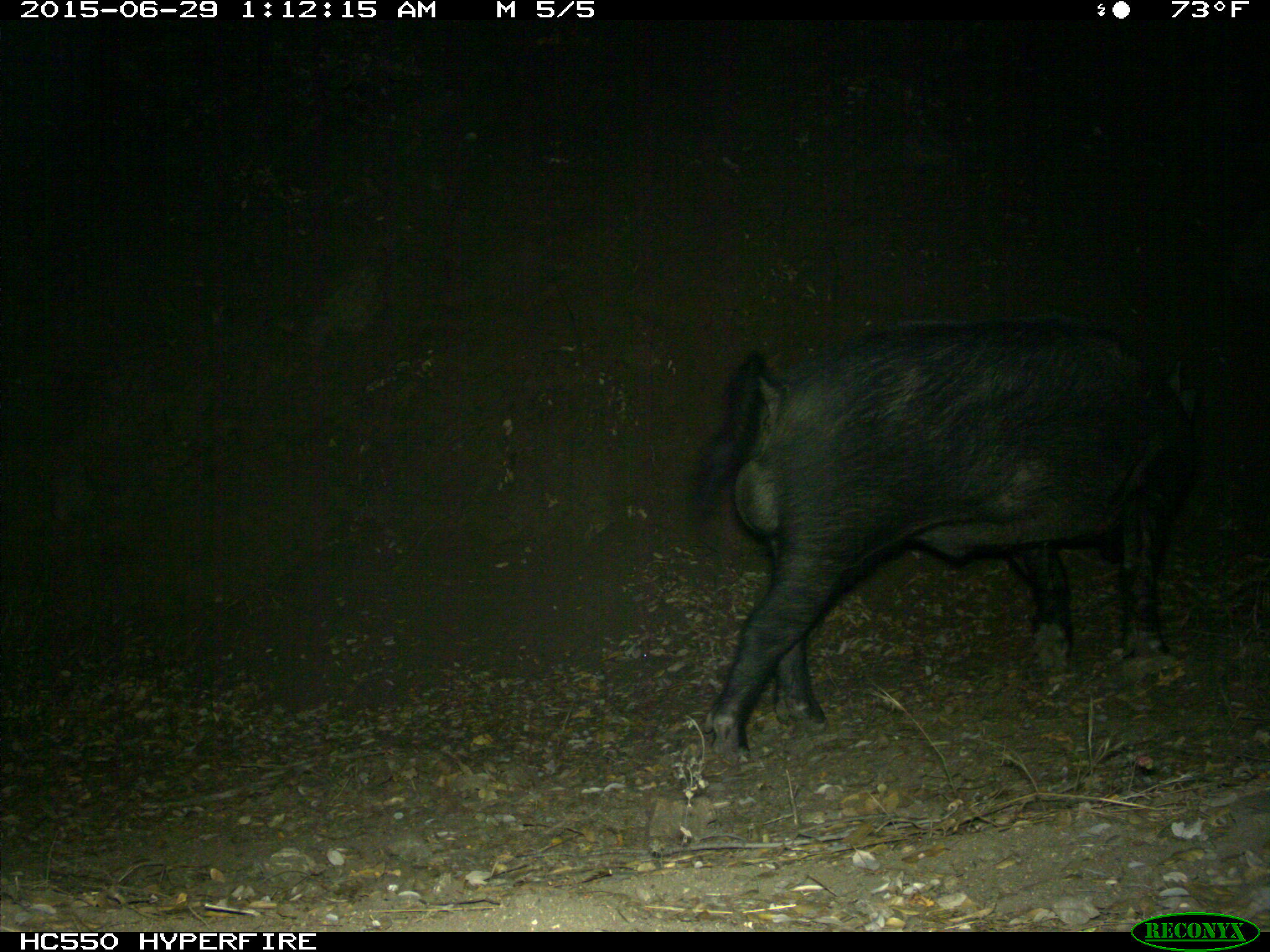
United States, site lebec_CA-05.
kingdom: Animalia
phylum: Chordata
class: Mammalia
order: Artiodactyla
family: Suidae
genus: Sus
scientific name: Sus scrofa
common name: wild boar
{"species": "Sus scrofa (wild boar)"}